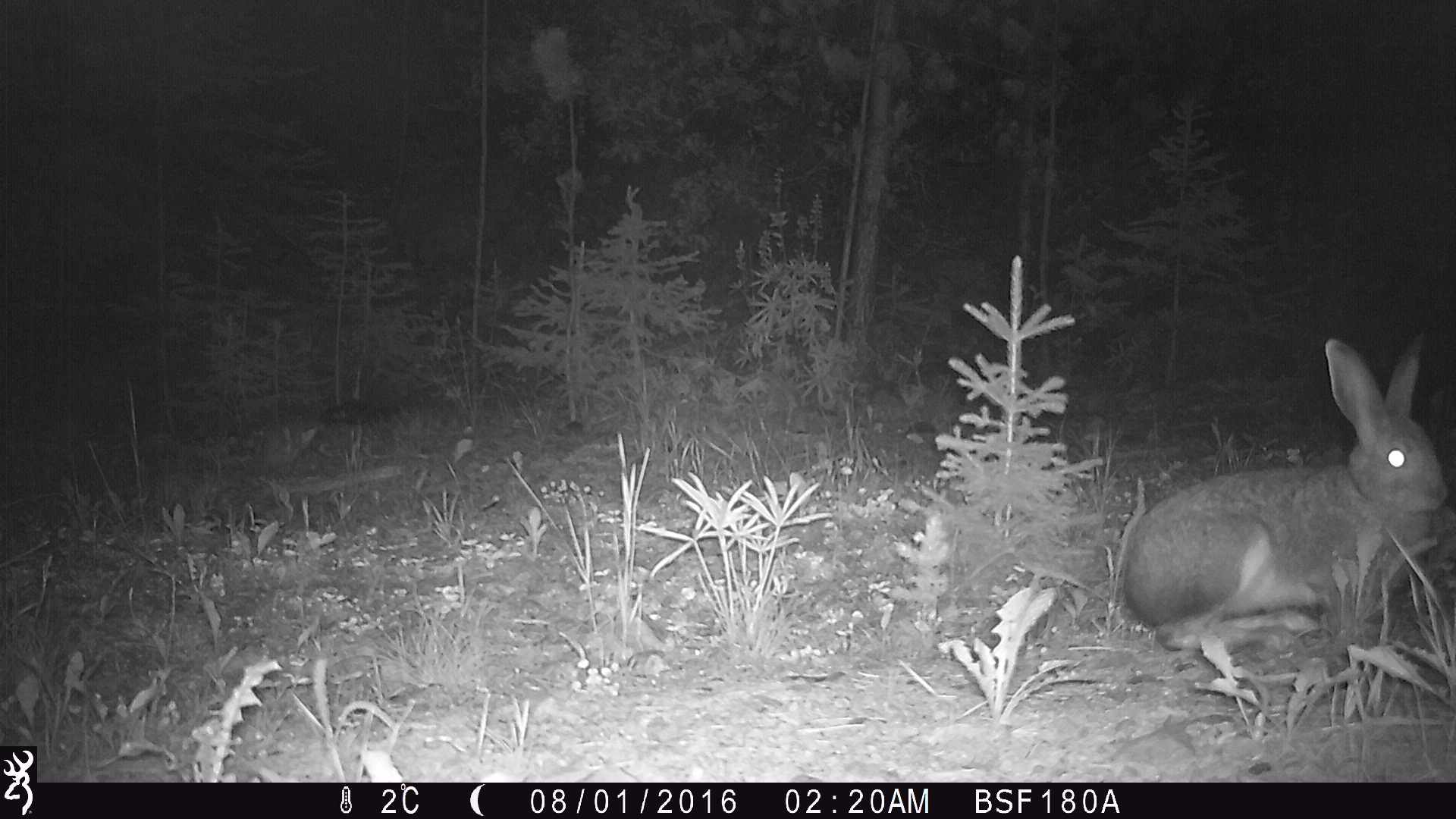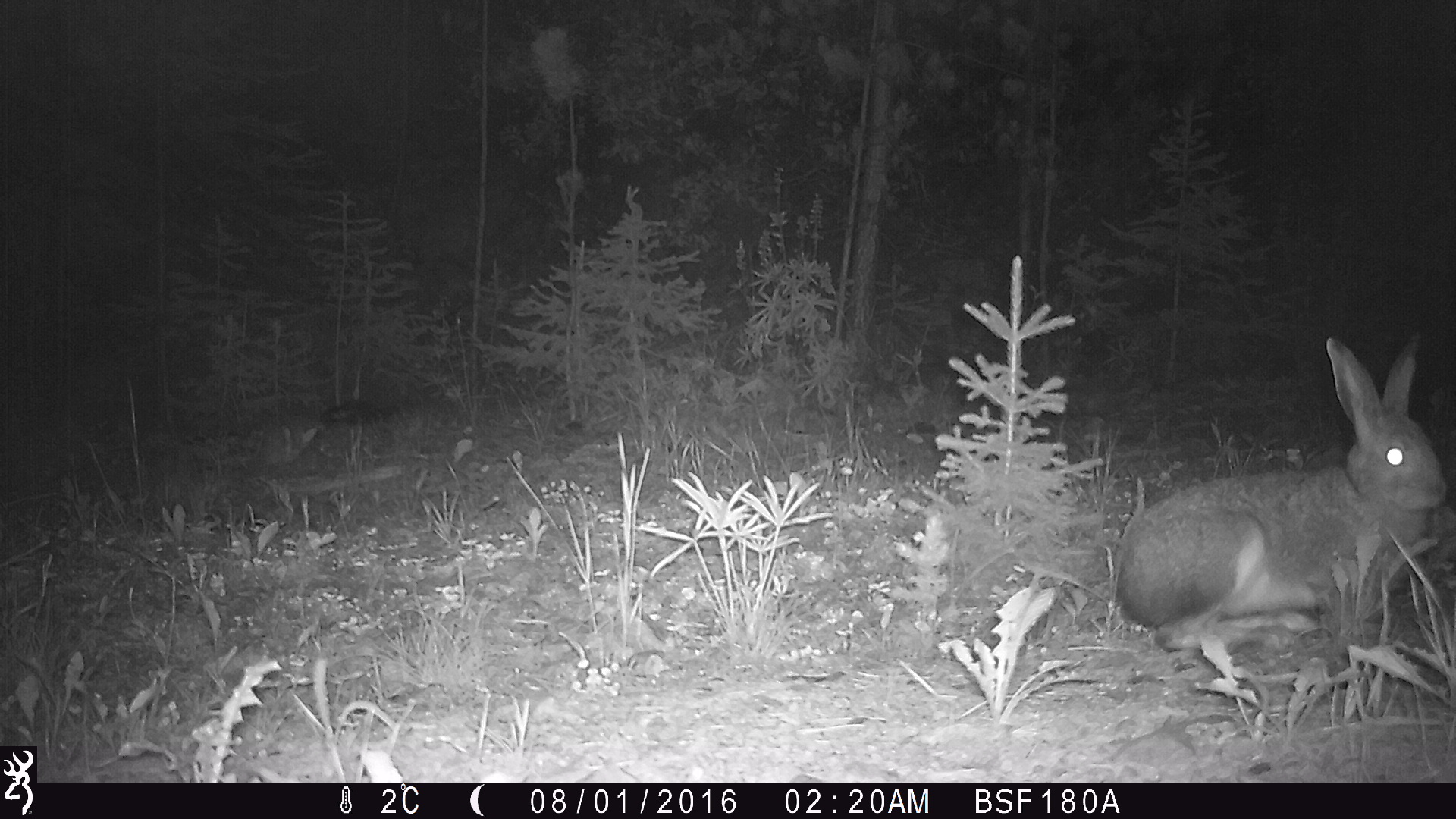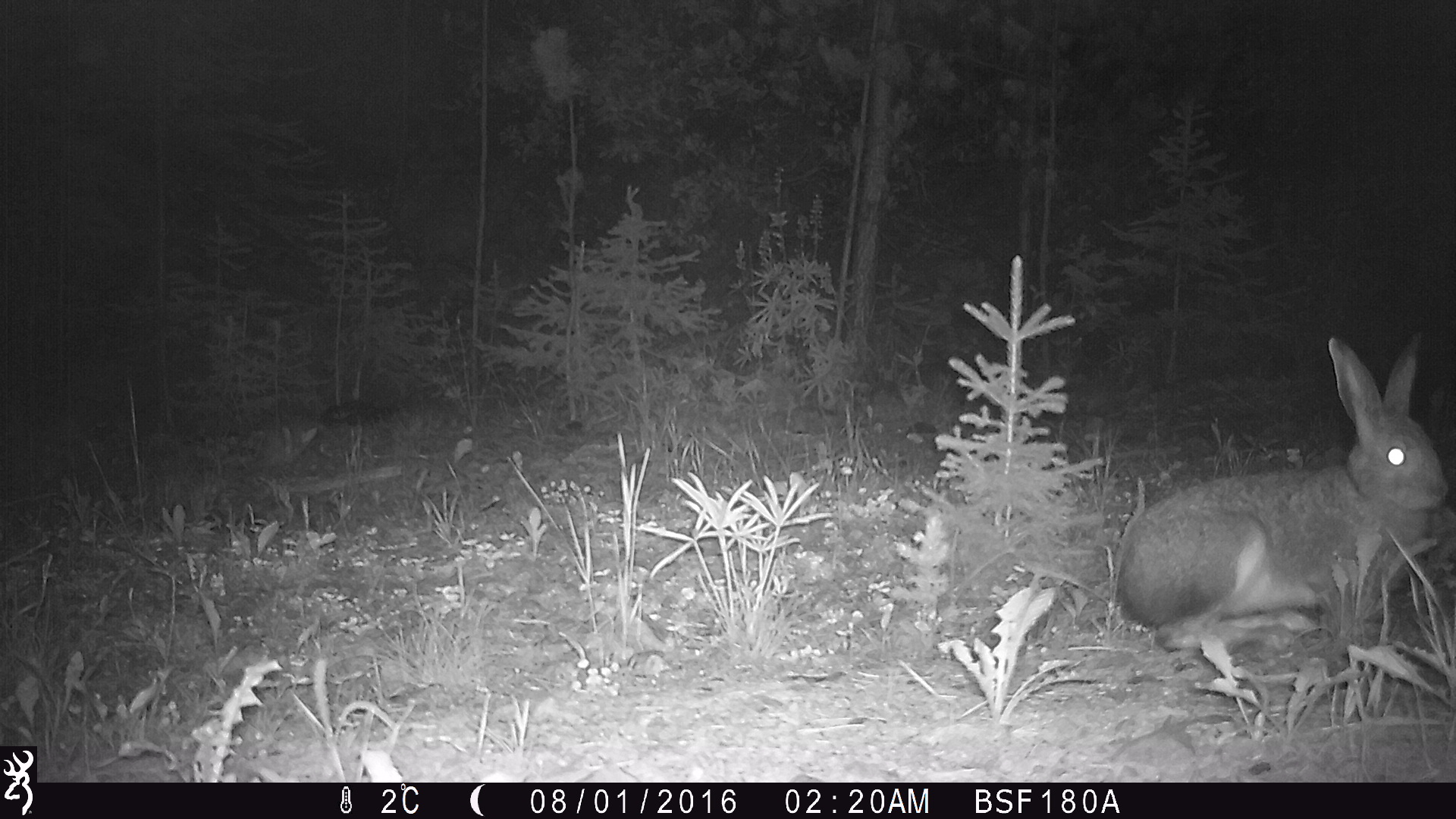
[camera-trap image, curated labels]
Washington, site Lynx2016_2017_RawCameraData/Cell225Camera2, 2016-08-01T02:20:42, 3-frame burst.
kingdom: Animalia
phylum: Chordata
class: Mammalia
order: Lagomorpha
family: Leporidae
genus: Lepus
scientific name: Lepus americanus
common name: snowshoe hare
Lepus americanus (snowshoe hare). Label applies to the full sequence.